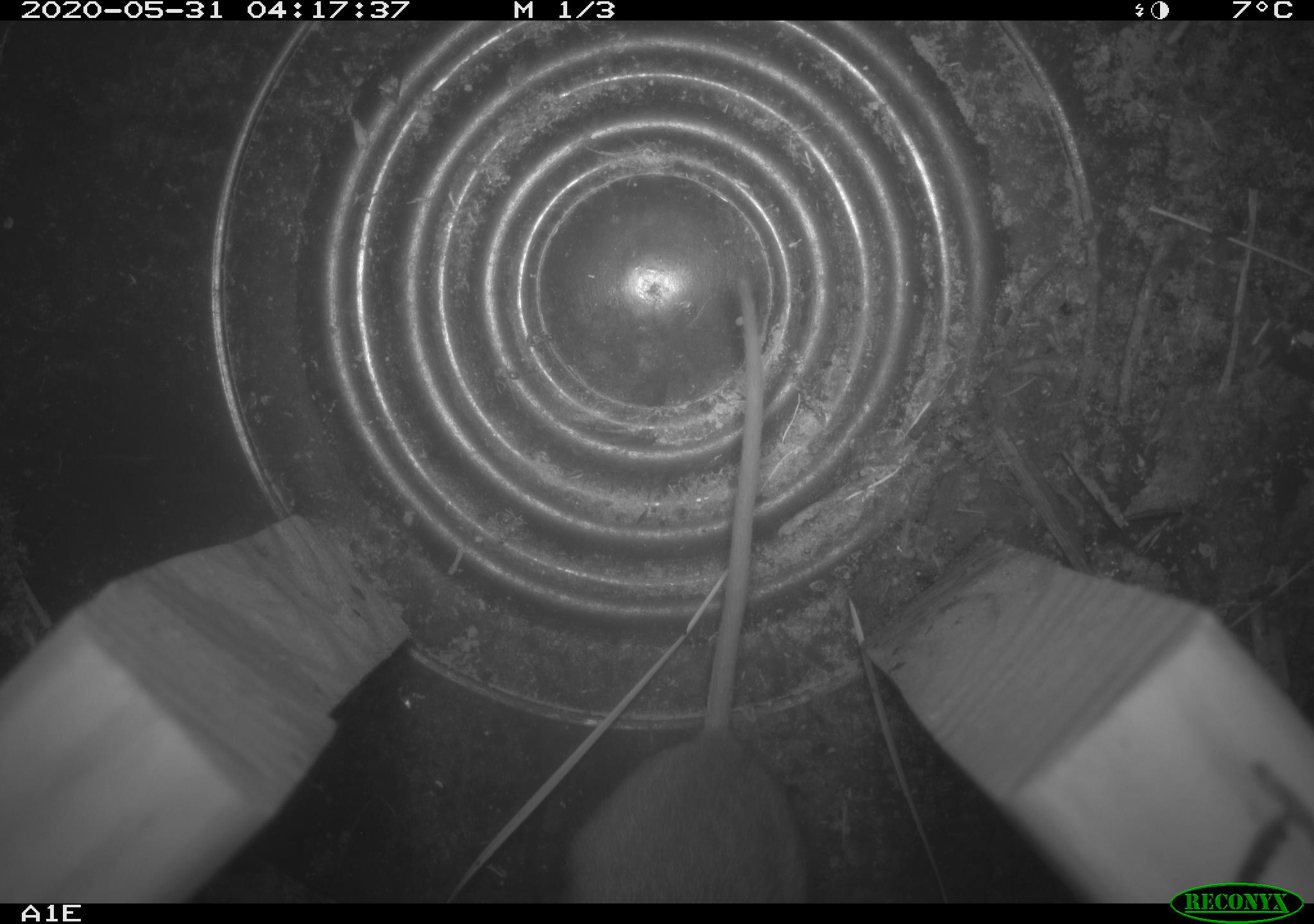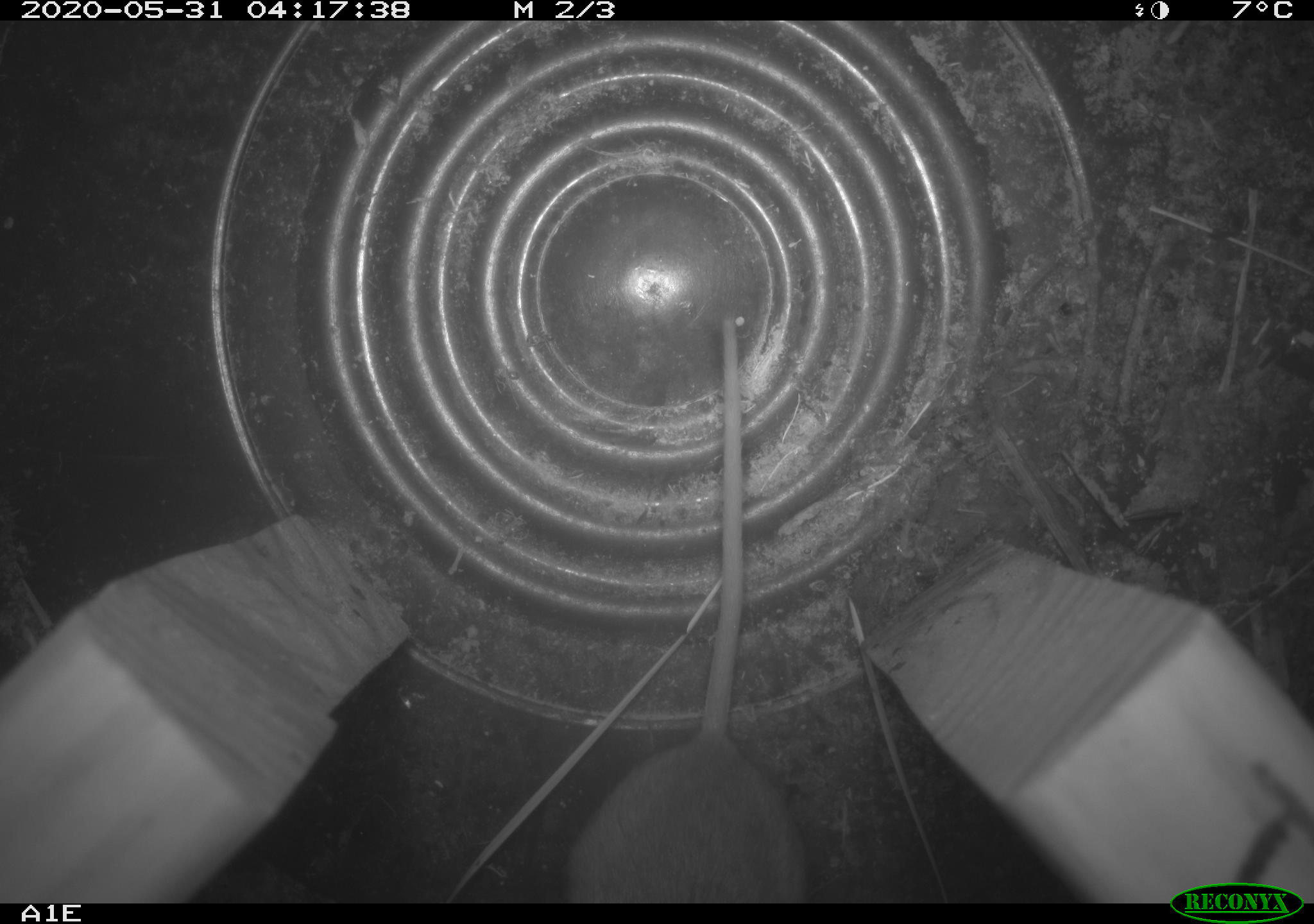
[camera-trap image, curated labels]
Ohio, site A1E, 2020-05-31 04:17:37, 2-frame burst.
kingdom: Animalia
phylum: Chordata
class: Mammalia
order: Rodentia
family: Cricetidae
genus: Peromyscus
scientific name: Peromyscus leucopus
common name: white-footed mouse